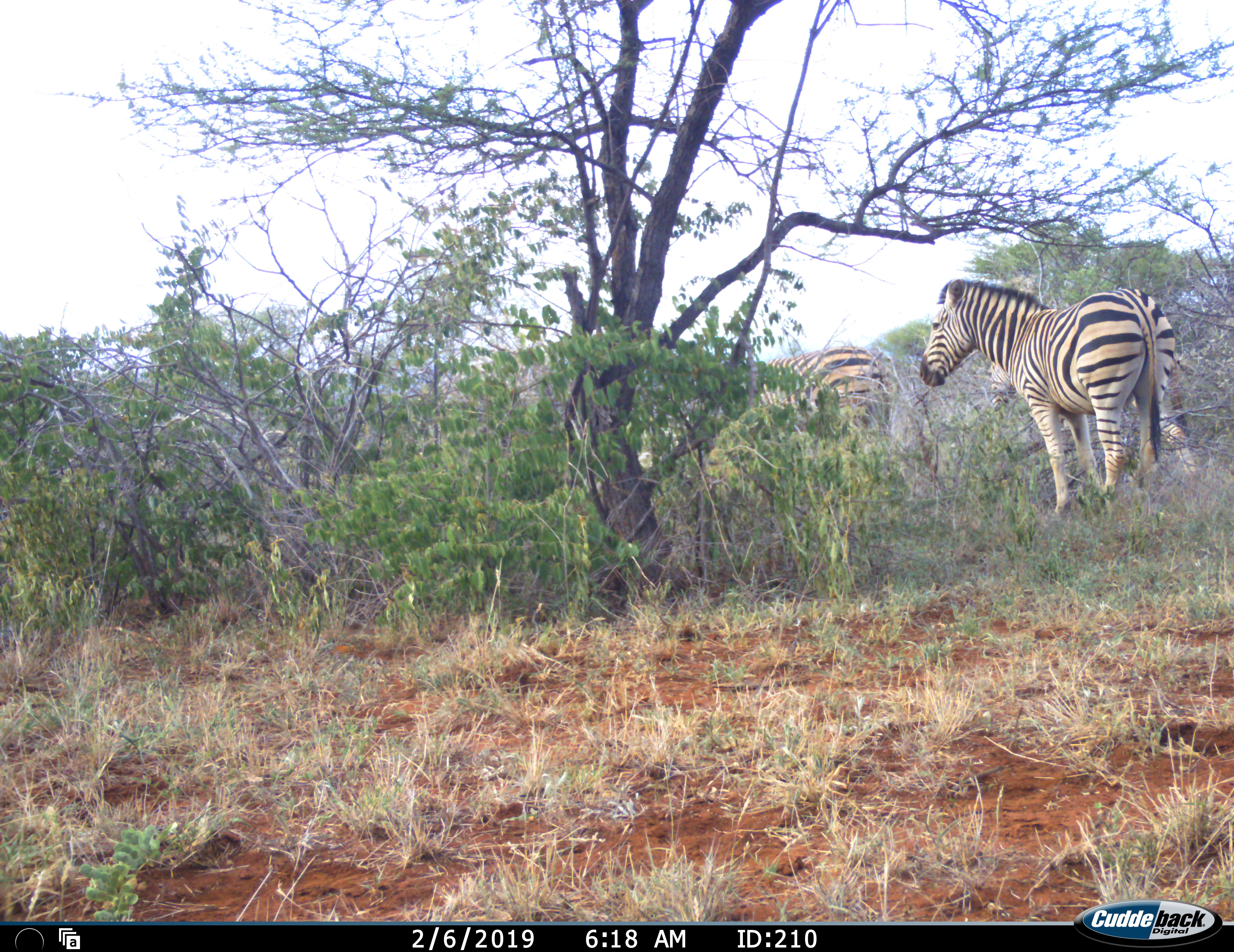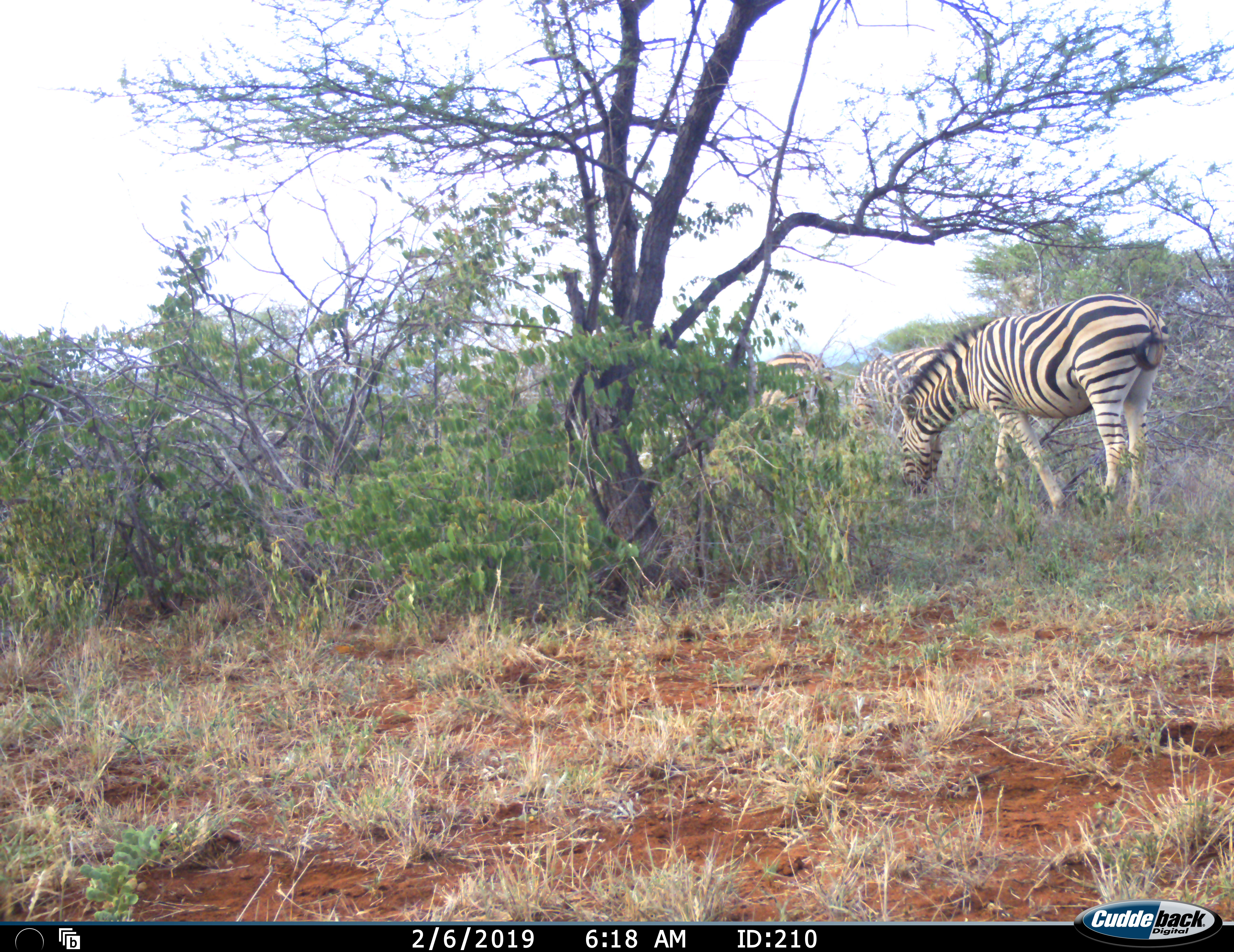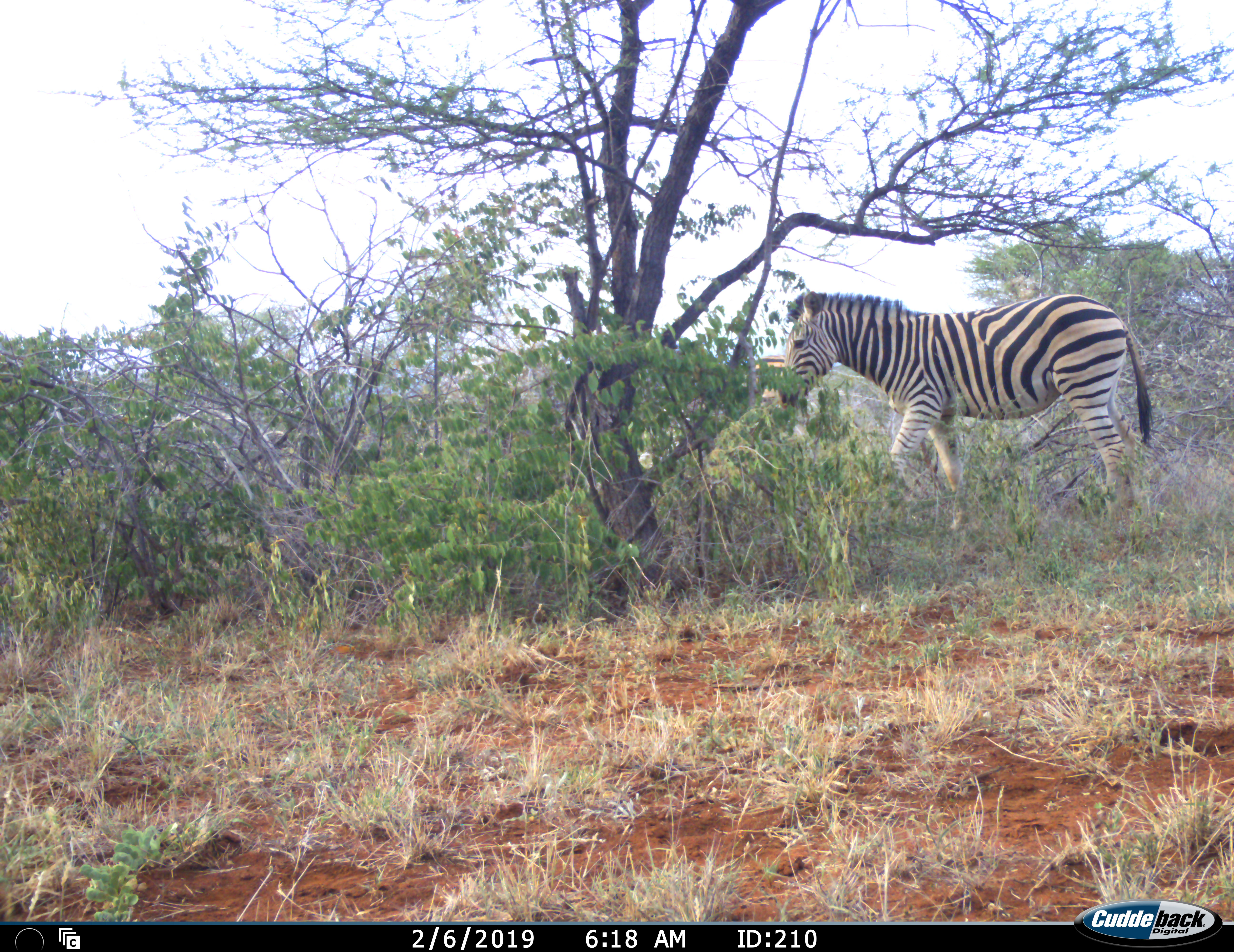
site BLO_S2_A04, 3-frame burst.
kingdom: Animalia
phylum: Chordata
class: Mammalia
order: Perissodactyla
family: Equidae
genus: Equus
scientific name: Equus quagga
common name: plains zebra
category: zebraplains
Zebraplains (plains zebra) (Equus quagga), count 3. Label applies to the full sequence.